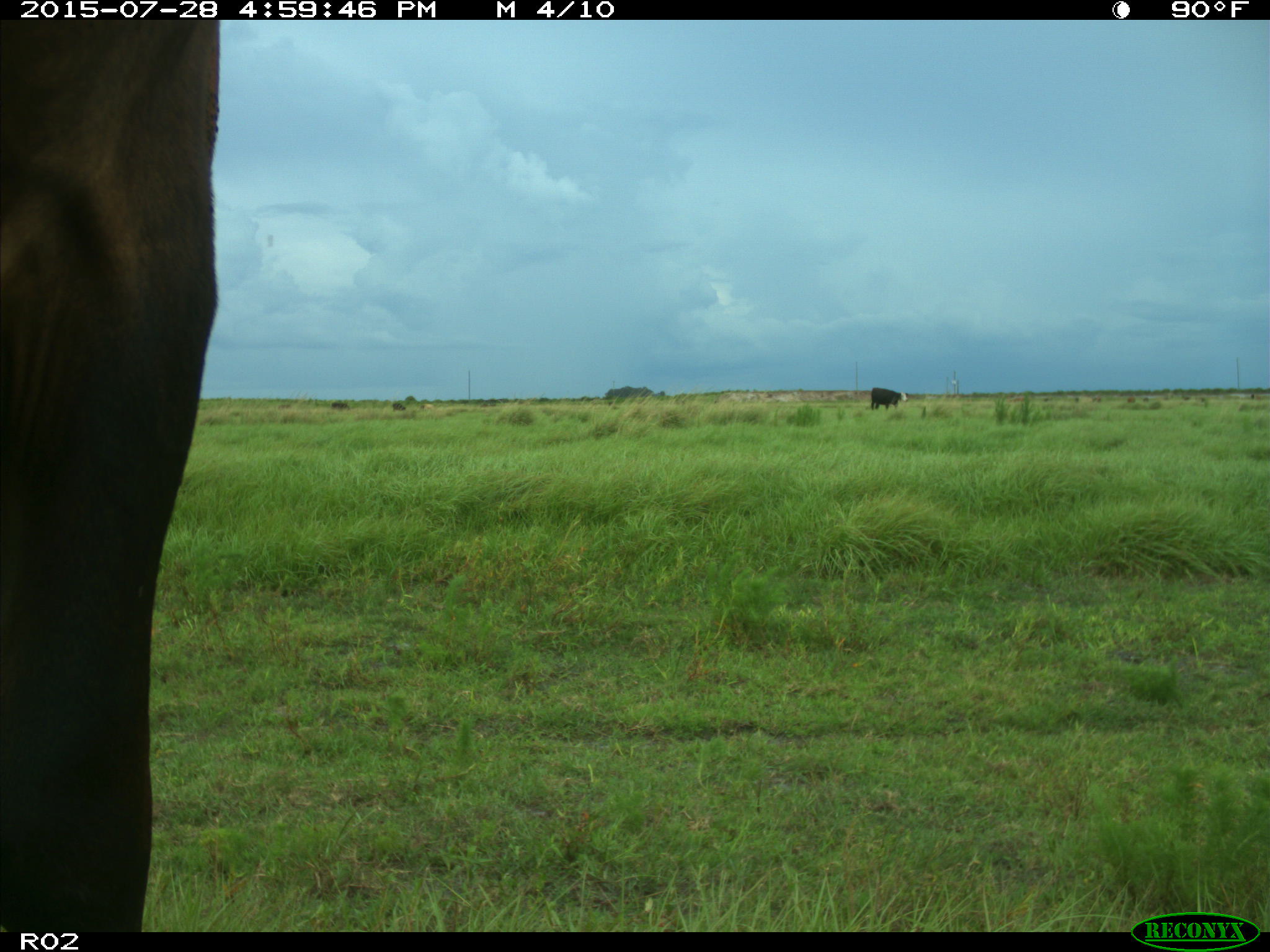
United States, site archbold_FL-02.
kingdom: Animalia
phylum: Chordata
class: Mammalia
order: Artiodactyla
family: Bovidae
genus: Bos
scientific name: Bos taurus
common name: domestic cow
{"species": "Bos taurus (domestic cow)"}